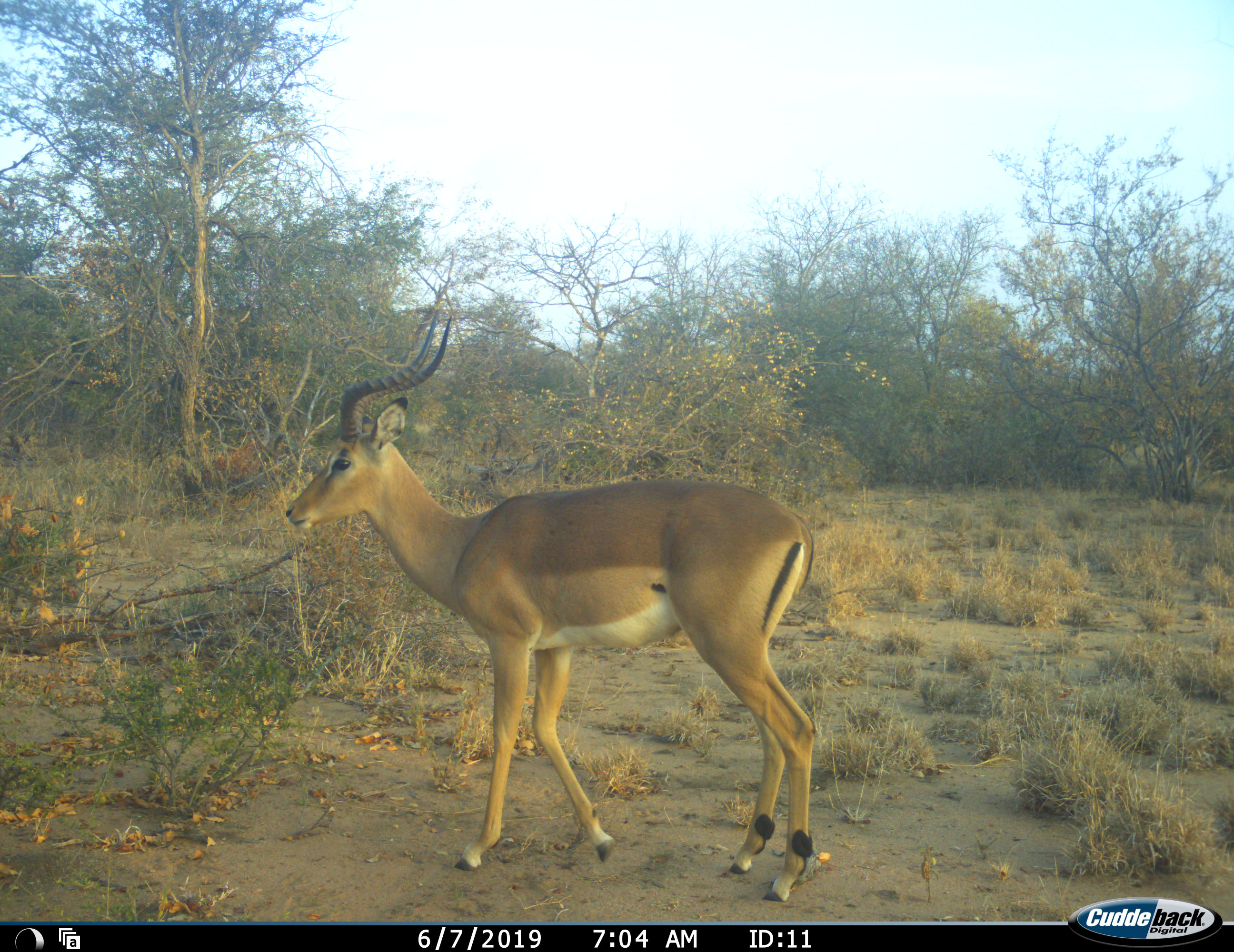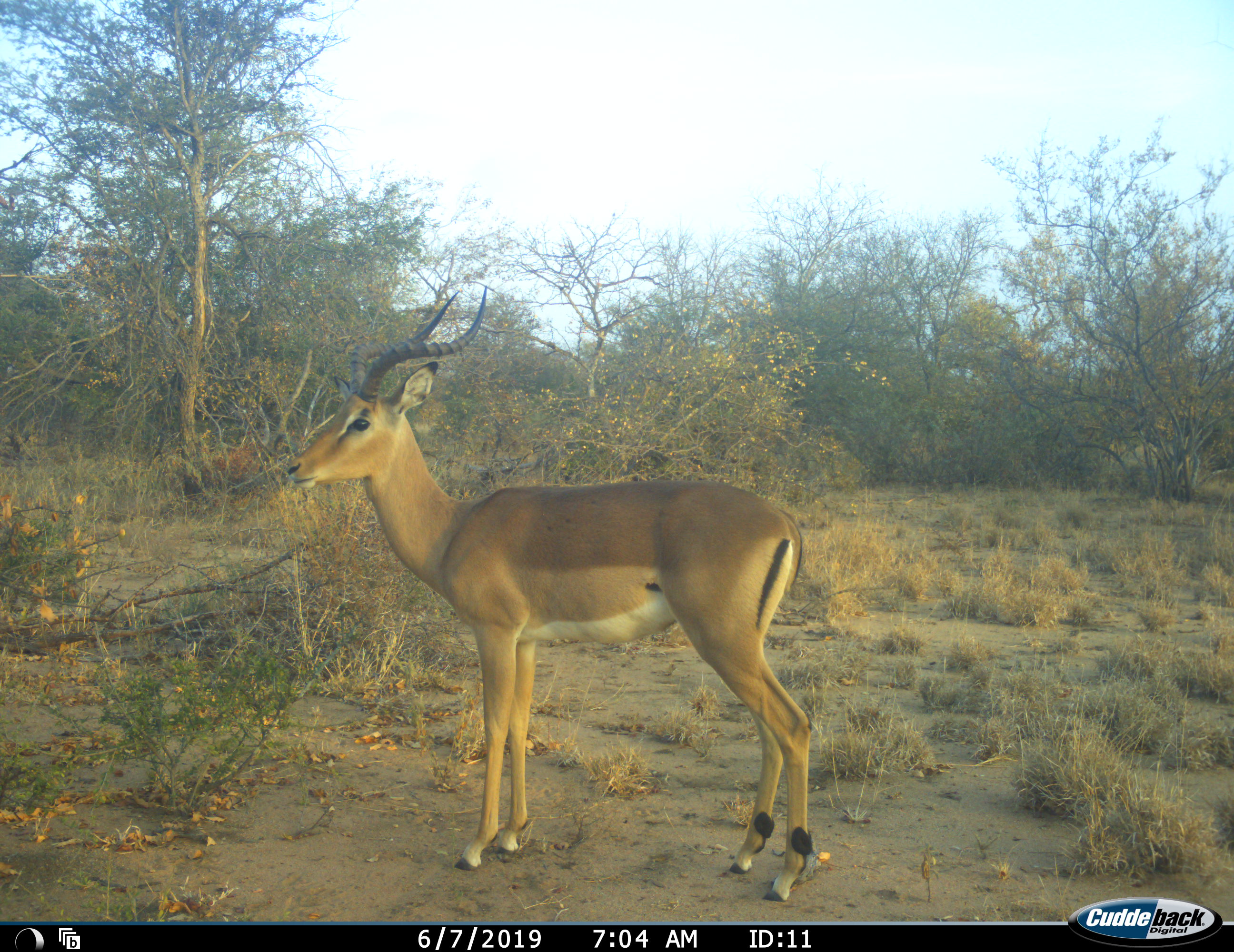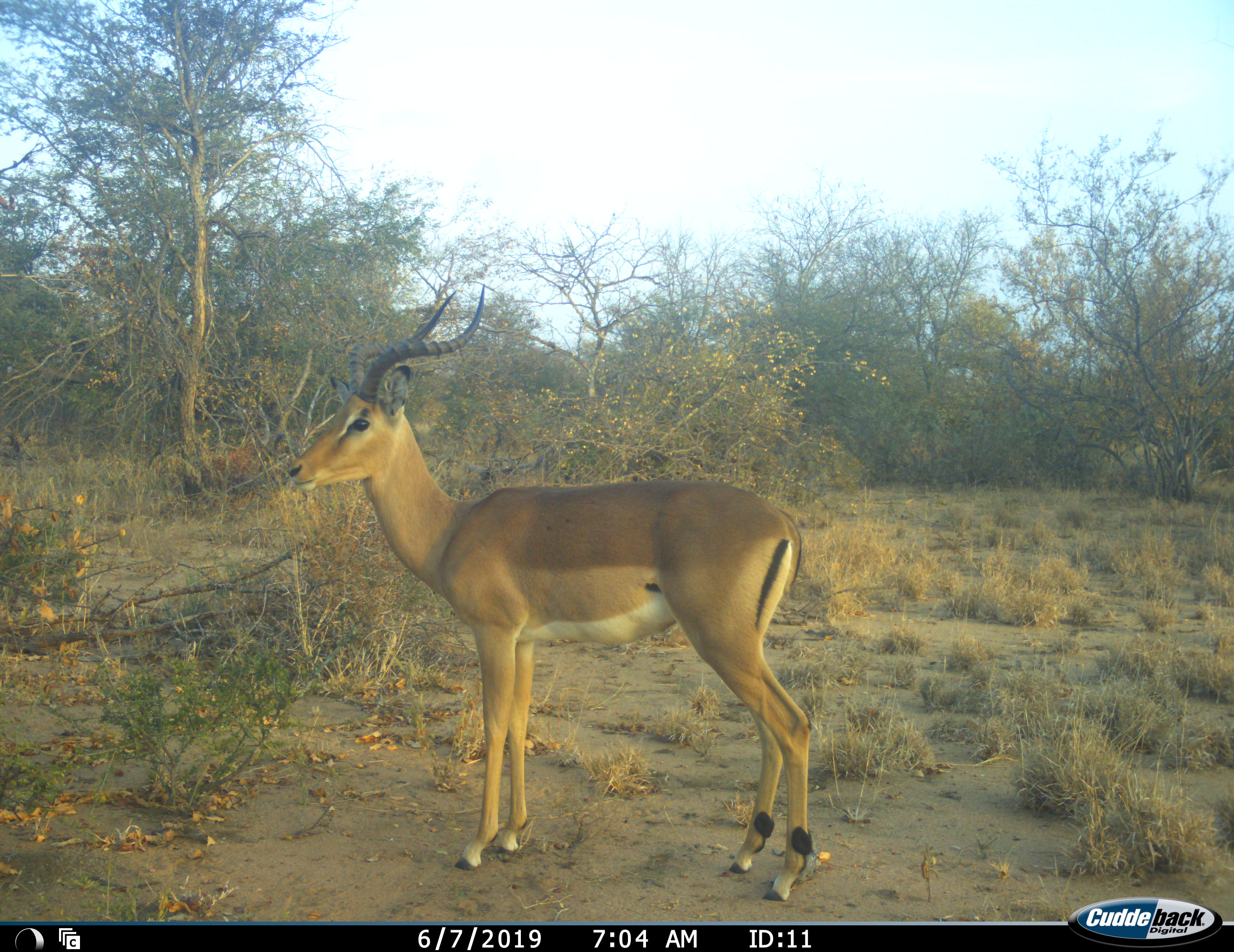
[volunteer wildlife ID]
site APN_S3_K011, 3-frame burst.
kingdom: Animalia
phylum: Chordata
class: Mammalia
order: Artiodactyla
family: Bovidae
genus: Aepyceros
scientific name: Aepyceros melampus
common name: impala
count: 1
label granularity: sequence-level